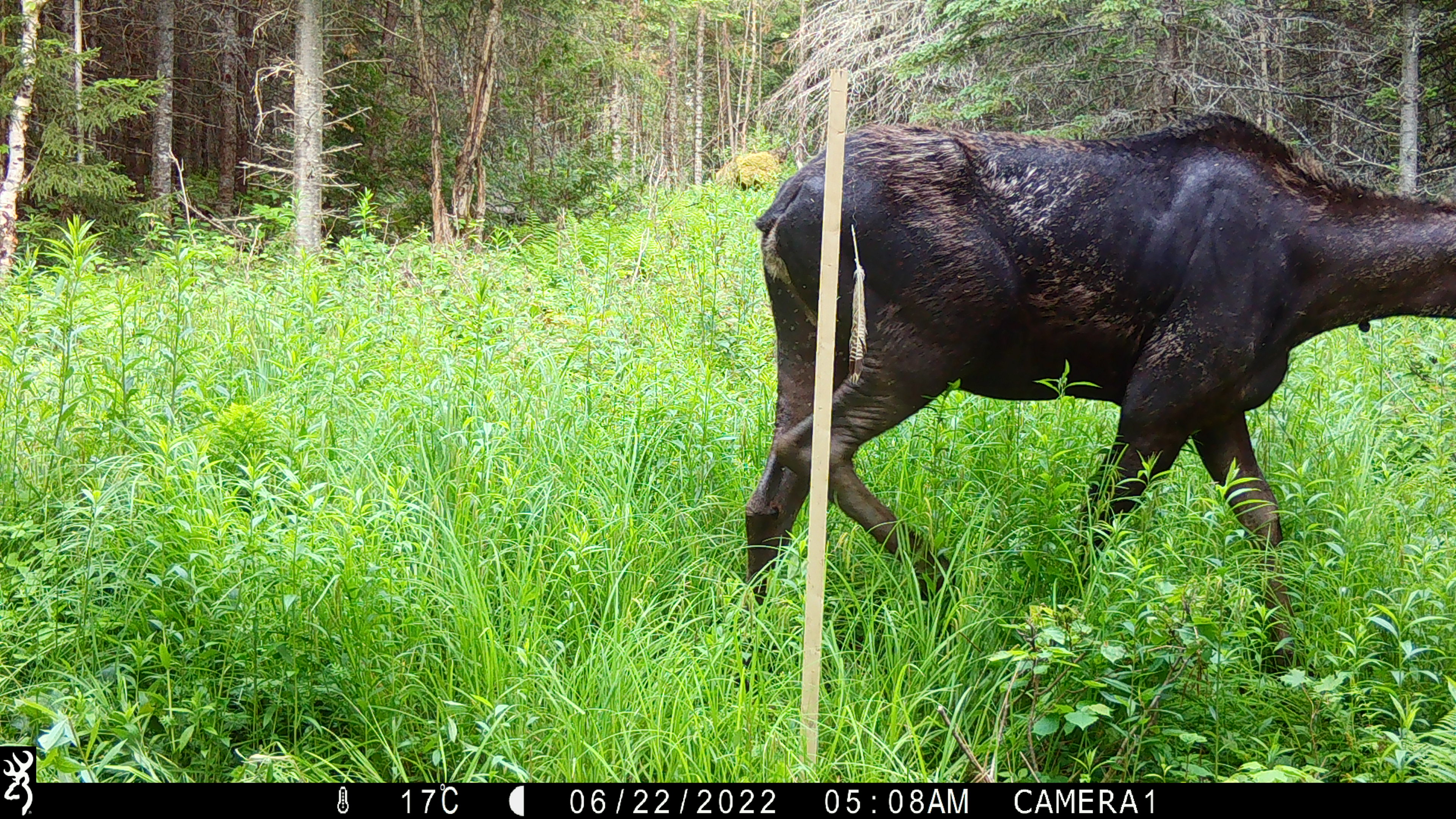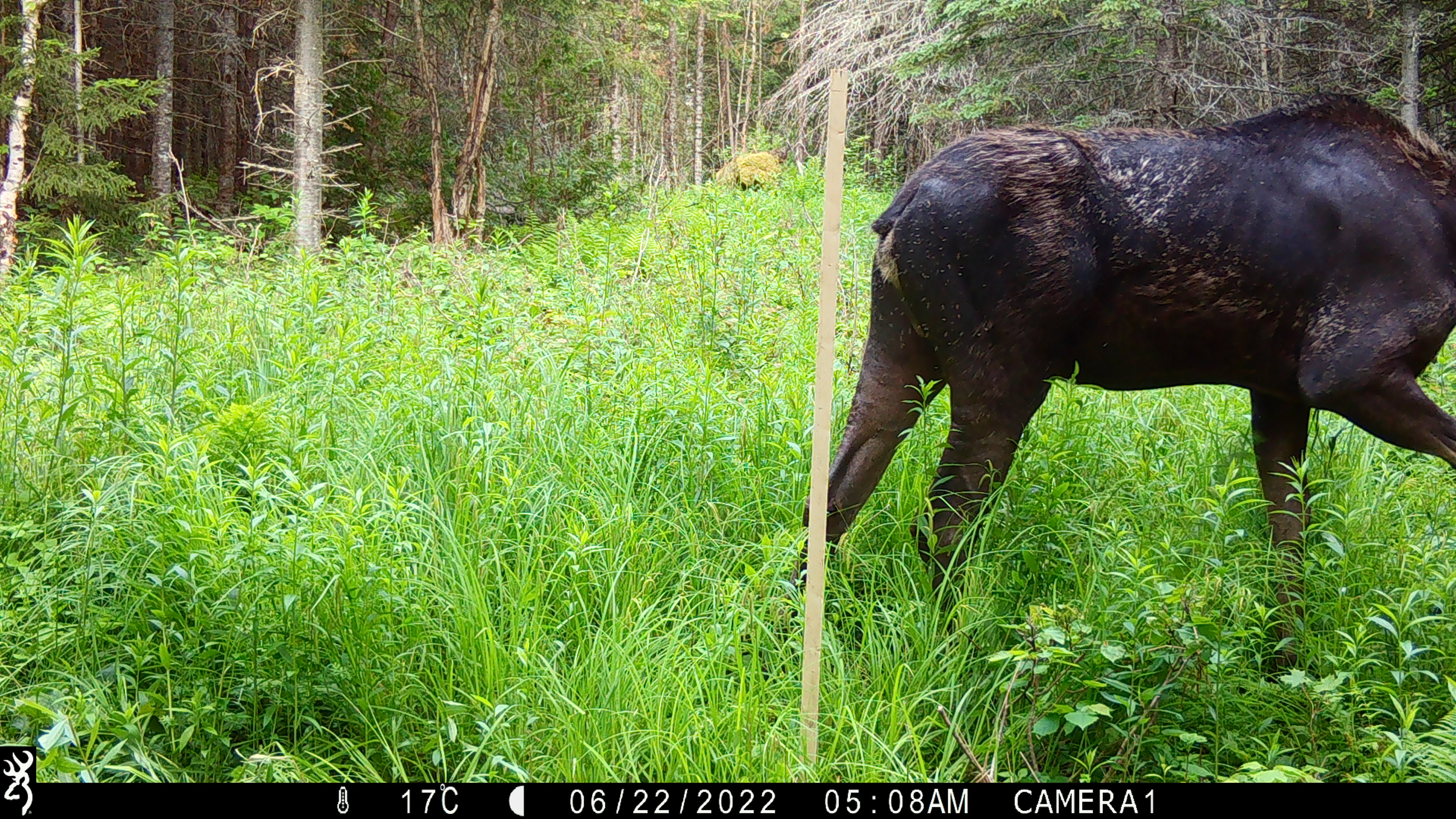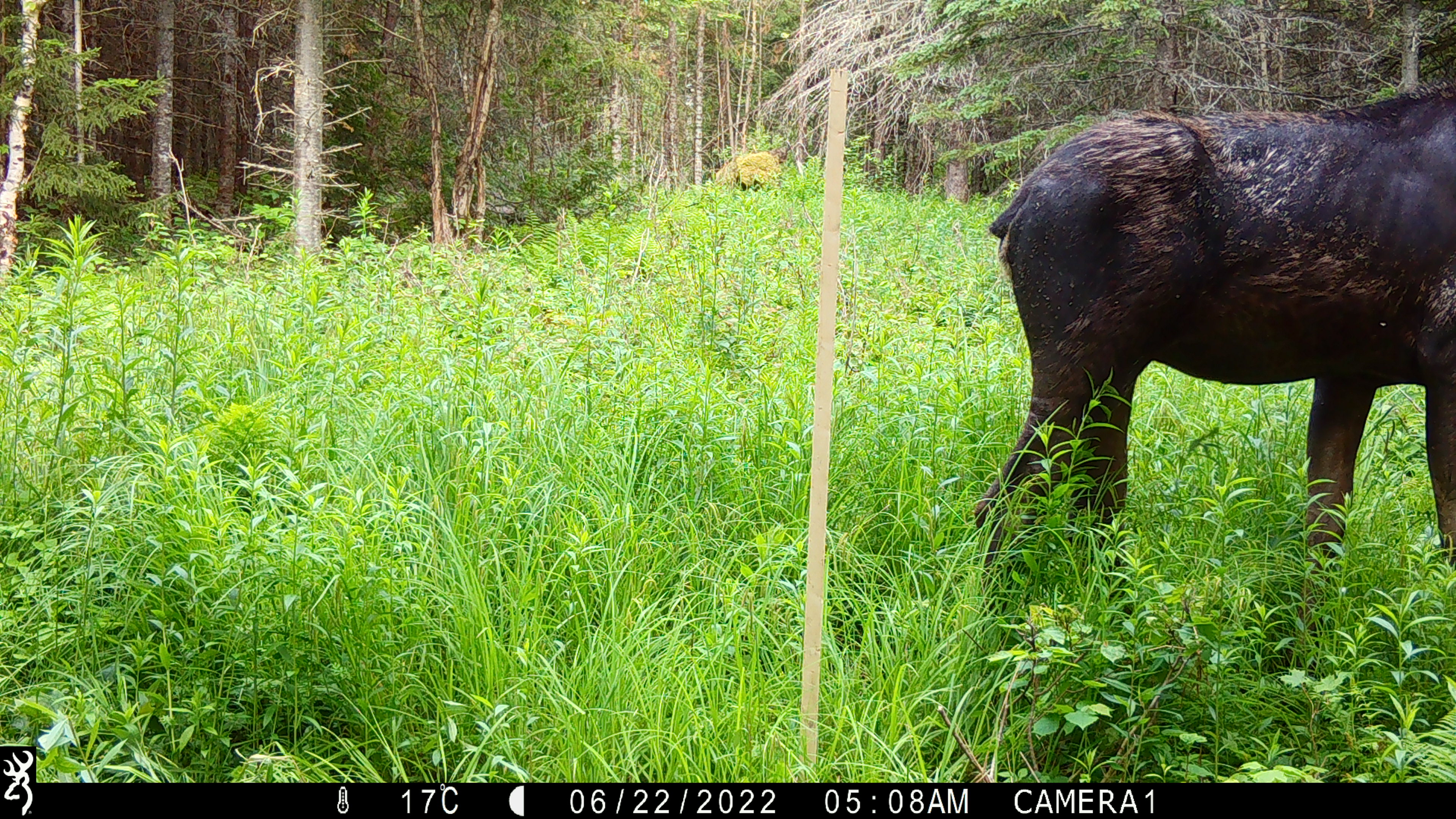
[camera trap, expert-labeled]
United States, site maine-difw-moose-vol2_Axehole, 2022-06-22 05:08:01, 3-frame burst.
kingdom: Animalia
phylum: Chordata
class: Mammalia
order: Artiodactyla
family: Cervidae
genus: Alces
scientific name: Alces alces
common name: moose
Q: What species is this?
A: Moose (Alces alces).